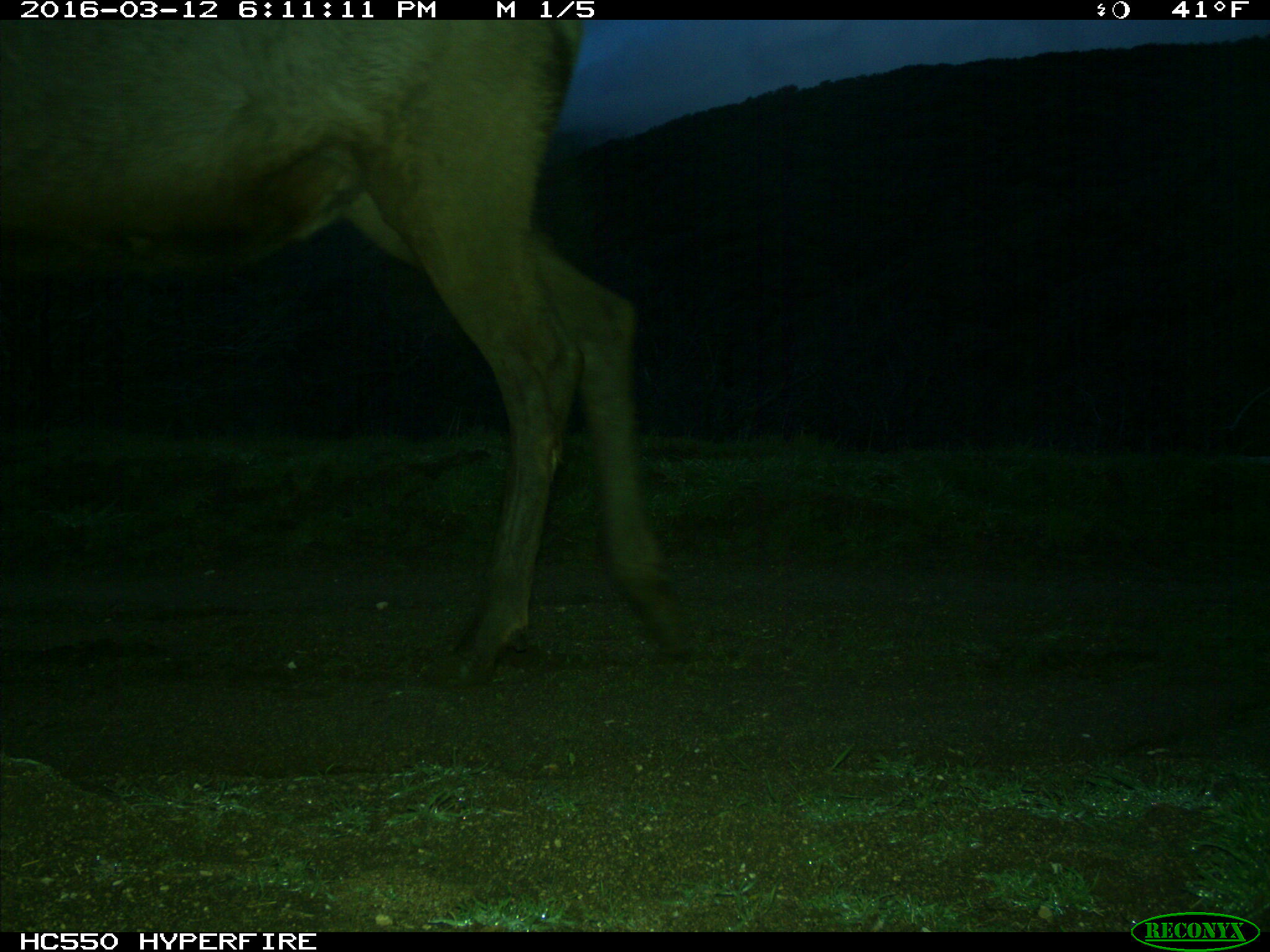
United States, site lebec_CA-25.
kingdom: Animalia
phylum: Chordata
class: Mammalia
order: Artiodactyla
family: Cervidae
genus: Cervus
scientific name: Cervus canadensis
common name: elk